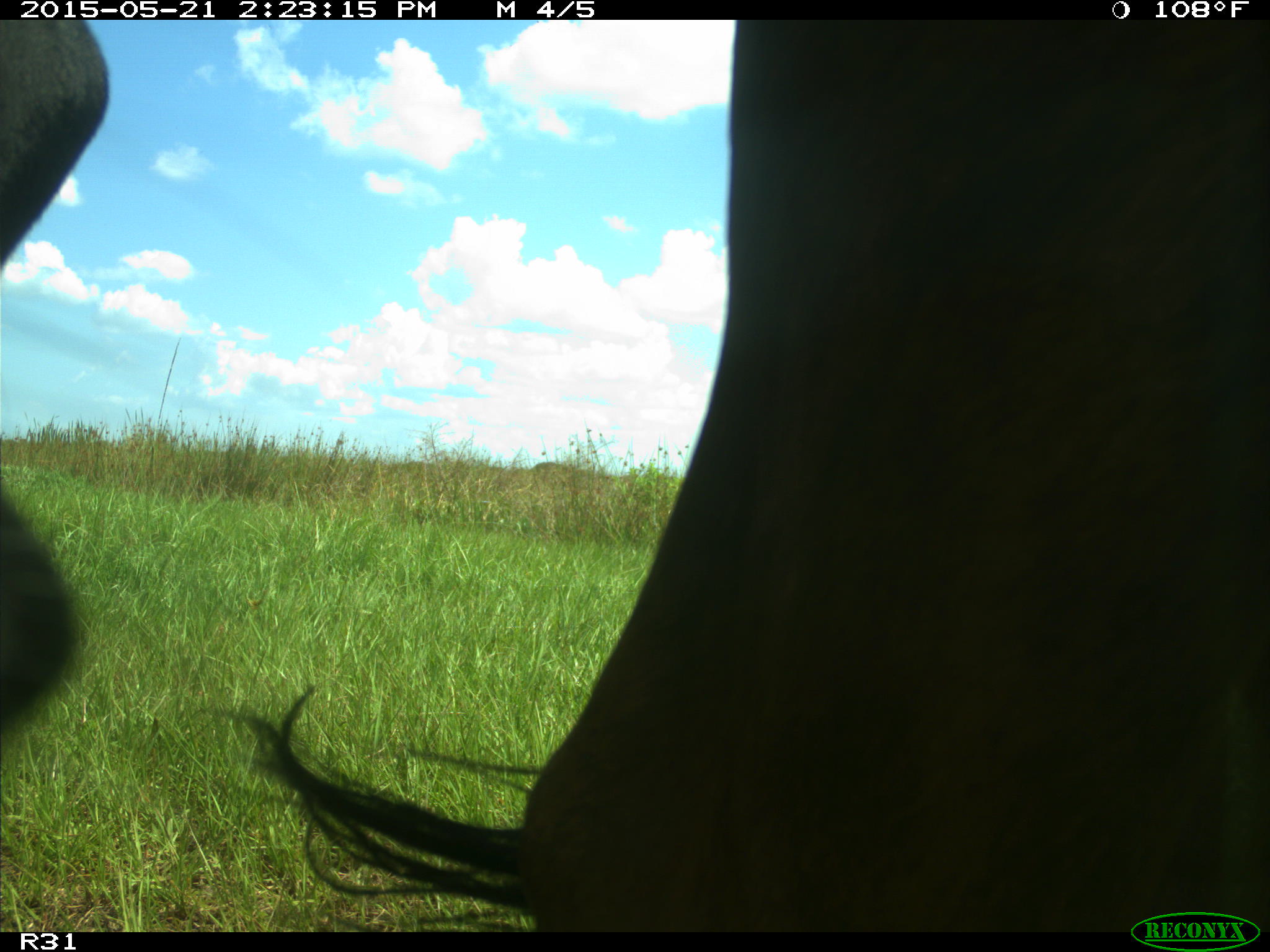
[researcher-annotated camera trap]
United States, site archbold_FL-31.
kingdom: Animalia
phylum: Chordata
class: Mammalia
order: Artiodactyla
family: Bovidae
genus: Bos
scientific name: Bos taurus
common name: domestic cow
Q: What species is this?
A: Bos taurus (domestic cow).